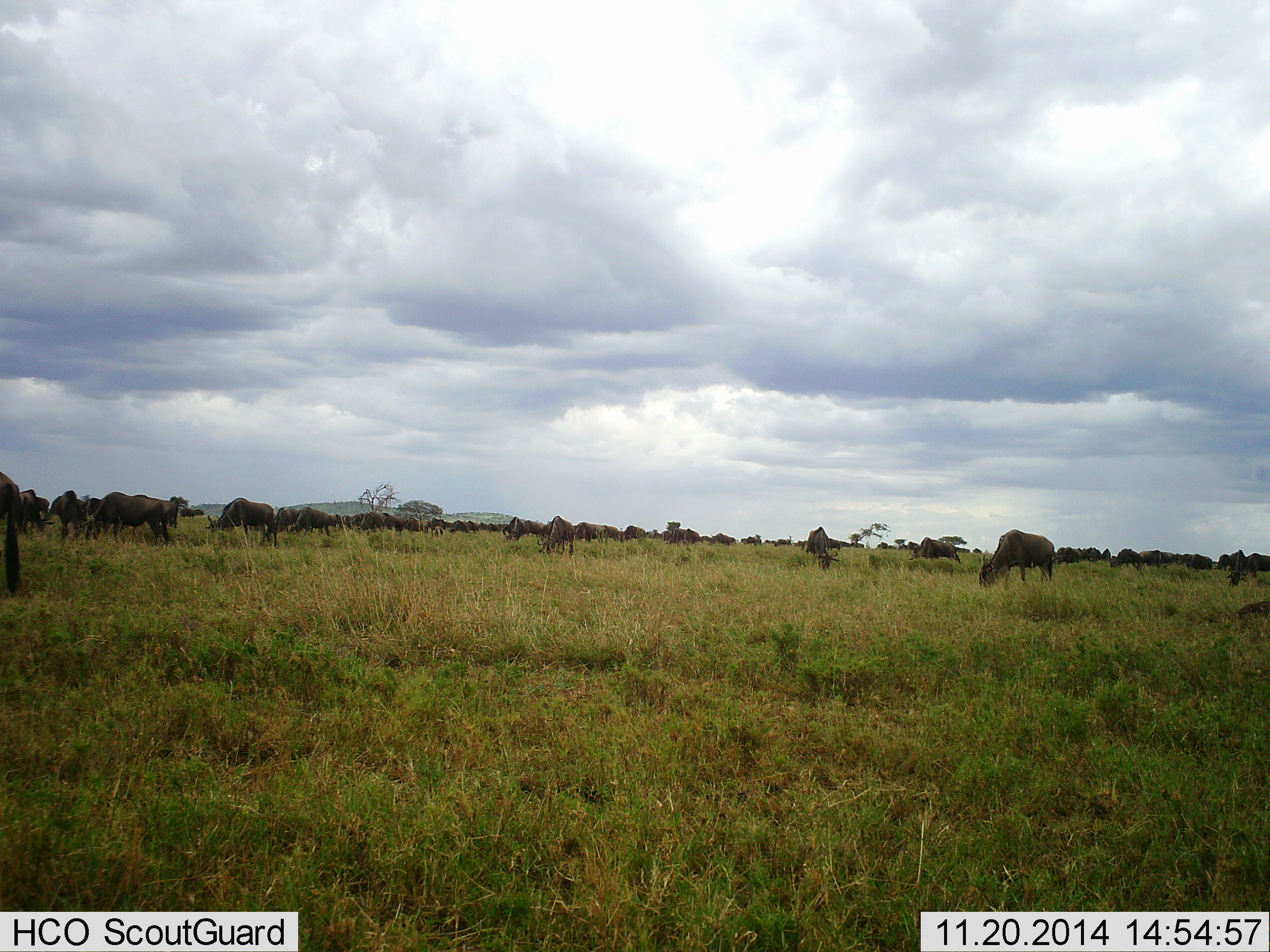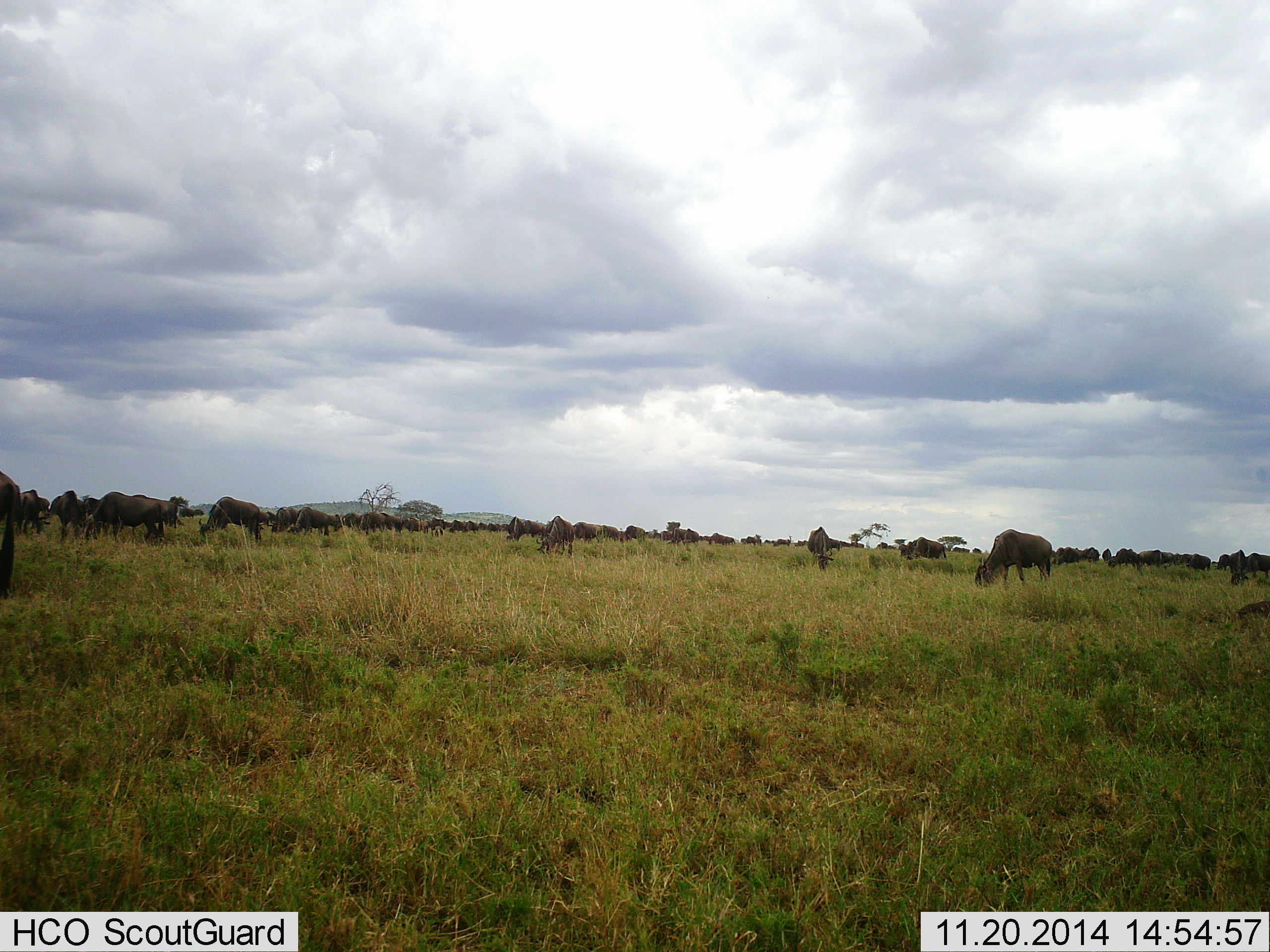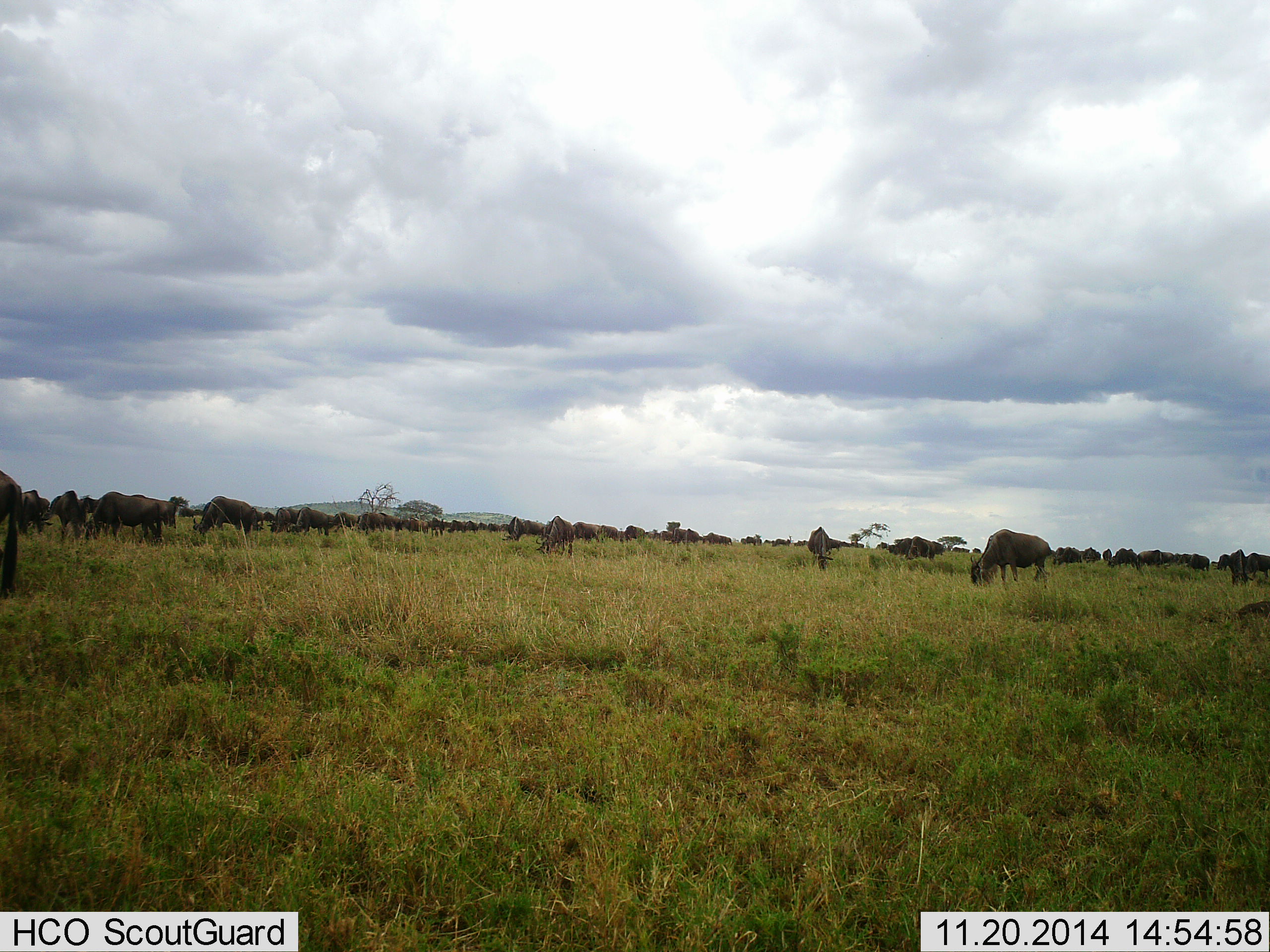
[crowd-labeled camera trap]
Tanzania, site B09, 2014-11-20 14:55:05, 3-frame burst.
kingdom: Animalia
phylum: Chordata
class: Mammalia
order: Artiodactyla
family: Bovidae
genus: Connochaetes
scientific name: Connochaetes taurinus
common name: blue wildebeest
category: wildebeest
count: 51+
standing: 30%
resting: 0%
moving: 20%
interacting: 10%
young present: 0%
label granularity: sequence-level